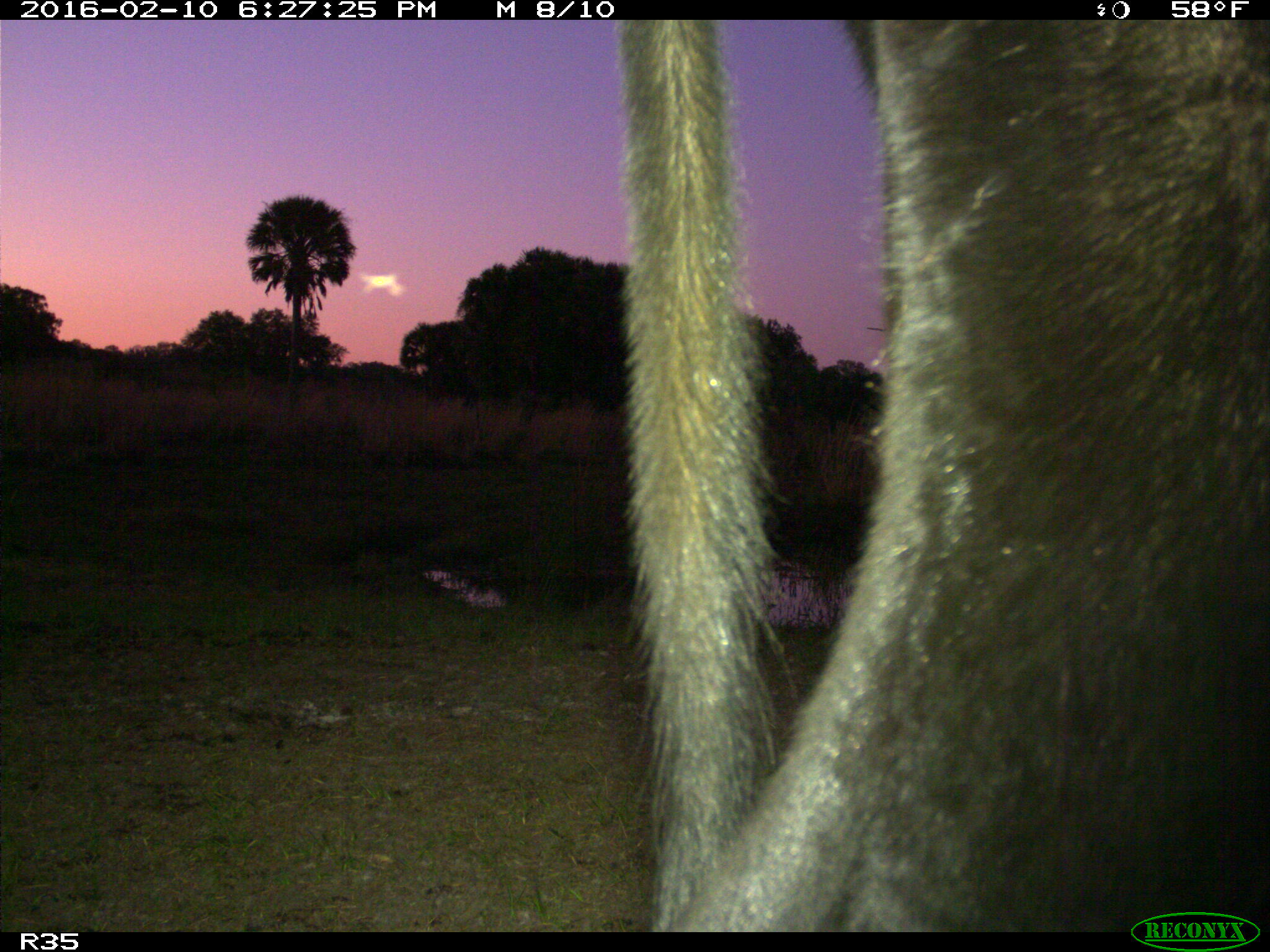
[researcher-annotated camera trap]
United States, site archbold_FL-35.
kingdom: Animalia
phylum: Chordata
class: Mammalia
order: Artiodactyla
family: Bovidae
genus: Bos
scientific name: Bos taurus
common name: domestic cow